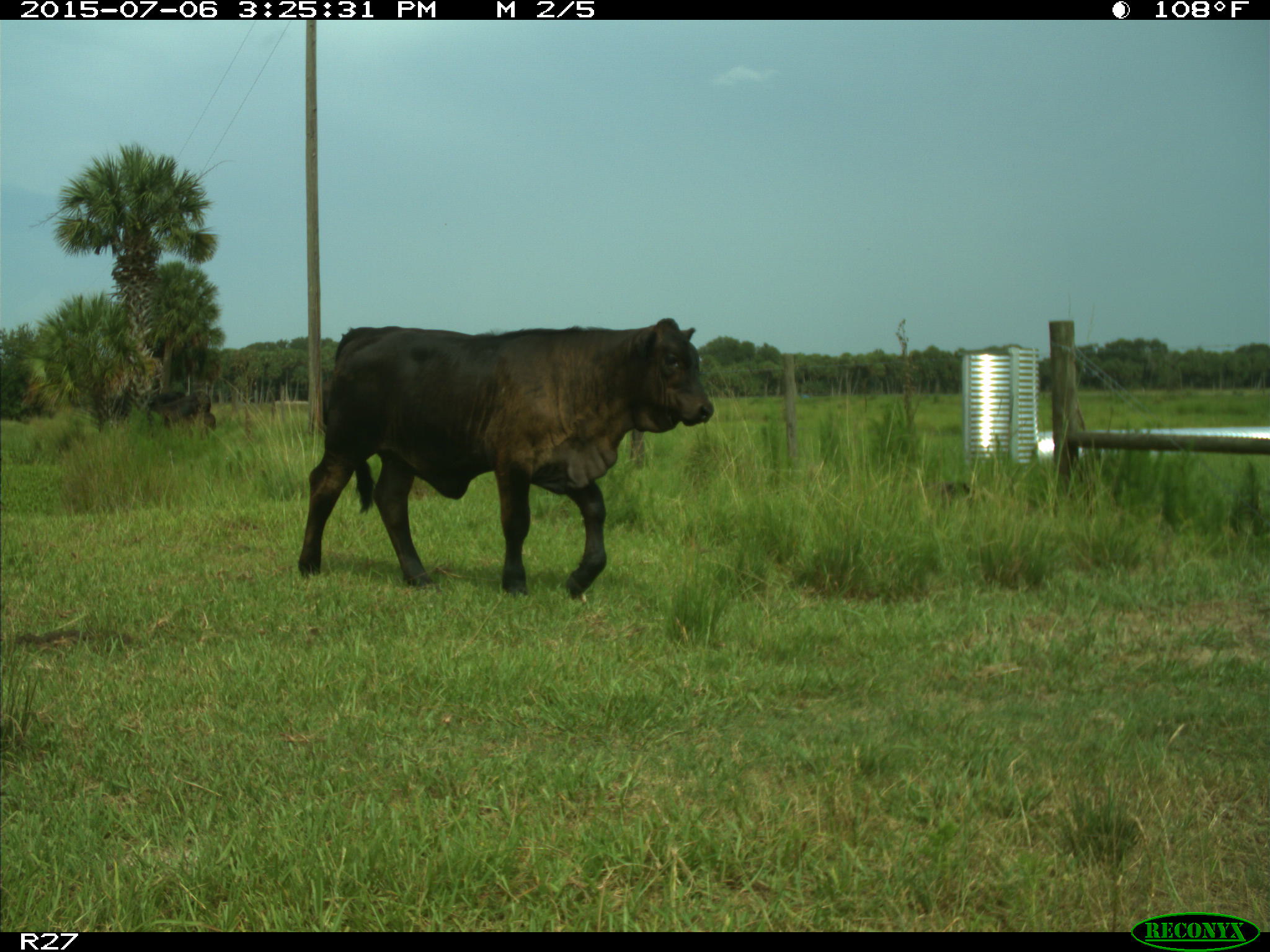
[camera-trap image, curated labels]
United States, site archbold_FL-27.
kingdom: Animalia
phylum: Chordata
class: Mammalia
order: Artiodactyla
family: Bovidae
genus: Bos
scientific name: Bos taurus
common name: domestic cow